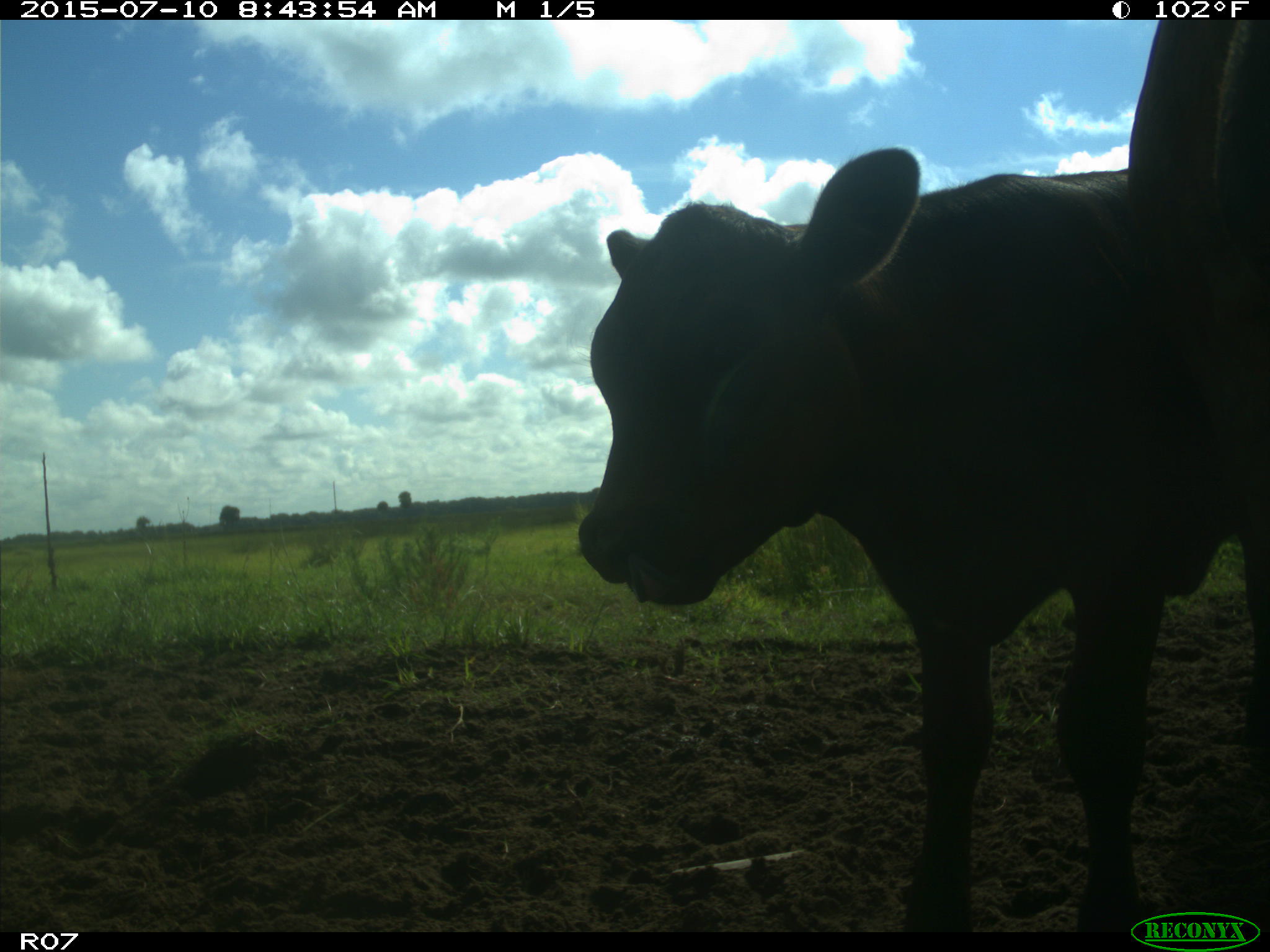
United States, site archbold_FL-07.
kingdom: Animalia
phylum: Chordata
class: Mammalia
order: Artiodactyla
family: Bovidae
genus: Bos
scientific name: Bos taurus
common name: domestic cow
Bos taurus (domestic cow).